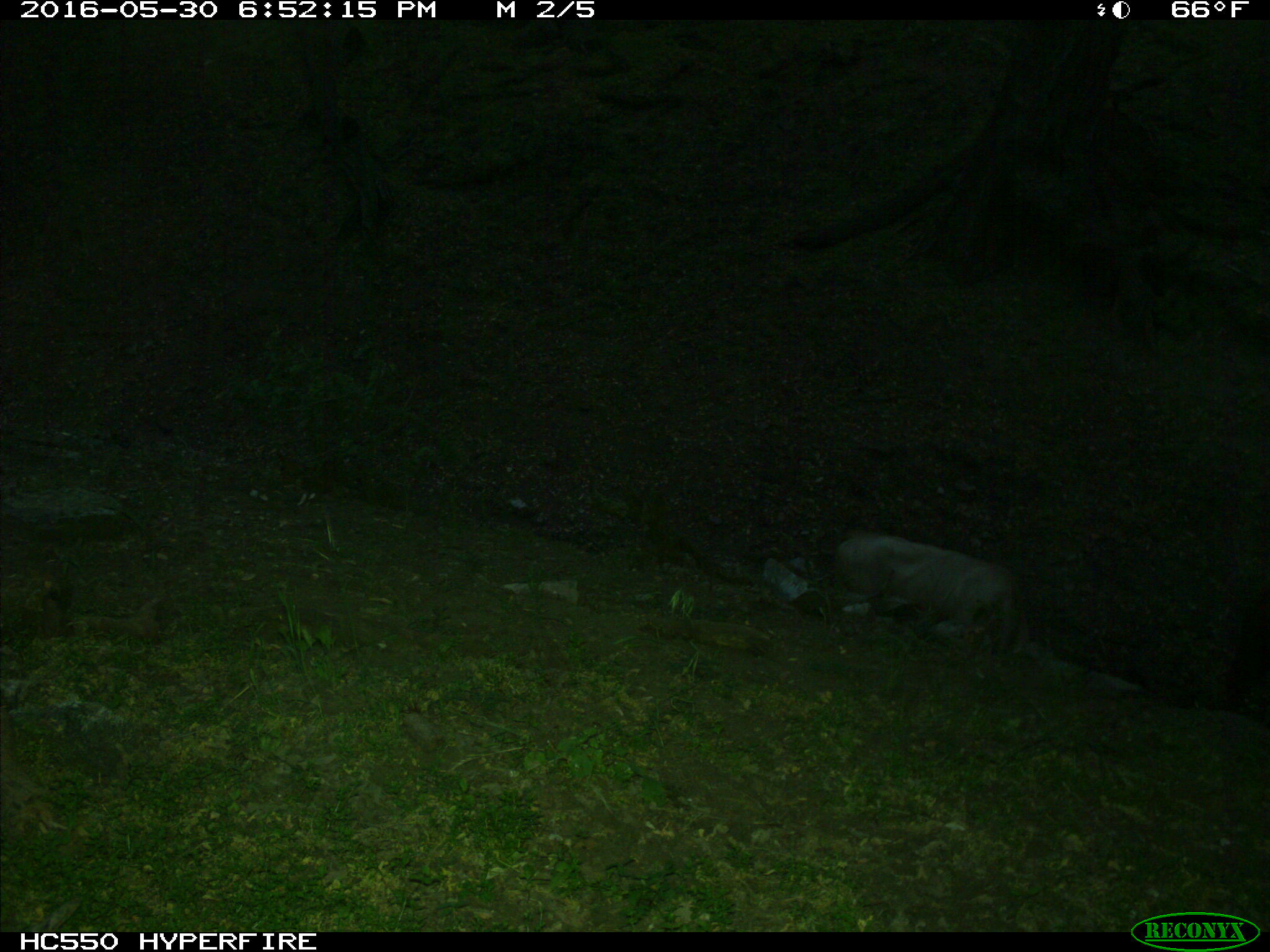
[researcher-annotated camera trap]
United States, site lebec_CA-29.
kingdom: Animalia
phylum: Chordata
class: Mammalia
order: Artiodactyla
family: Bovidae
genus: Bos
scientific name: Bos taurus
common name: domestic cow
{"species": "Bos taurus (domestic cow)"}